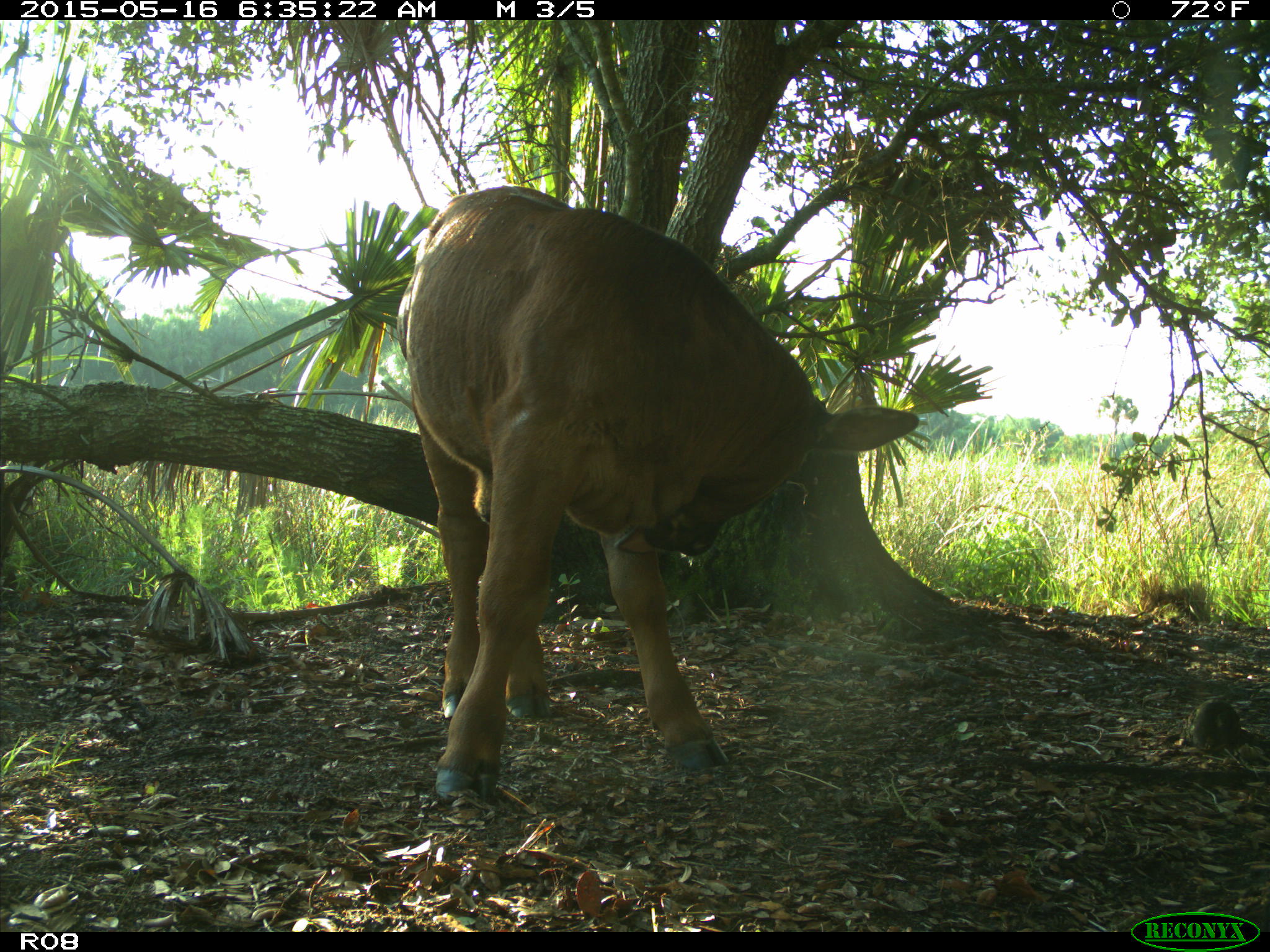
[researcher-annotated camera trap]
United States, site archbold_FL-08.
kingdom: Animalia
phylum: Chordata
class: Mammalia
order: Artiodactyla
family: Bovidae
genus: Bos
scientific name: Bos taurus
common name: domestic cow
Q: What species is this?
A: Bos taurus (domestic cow).